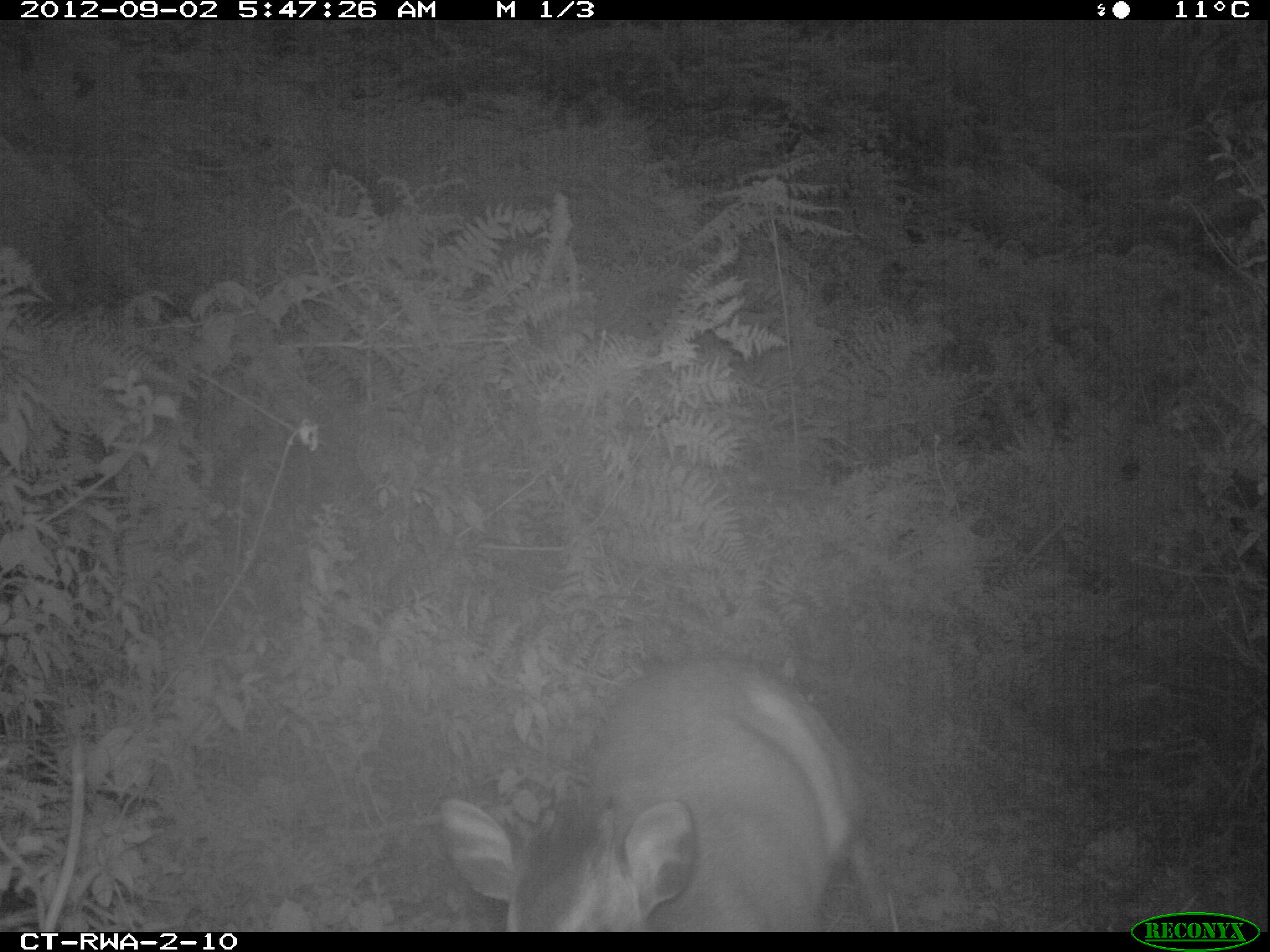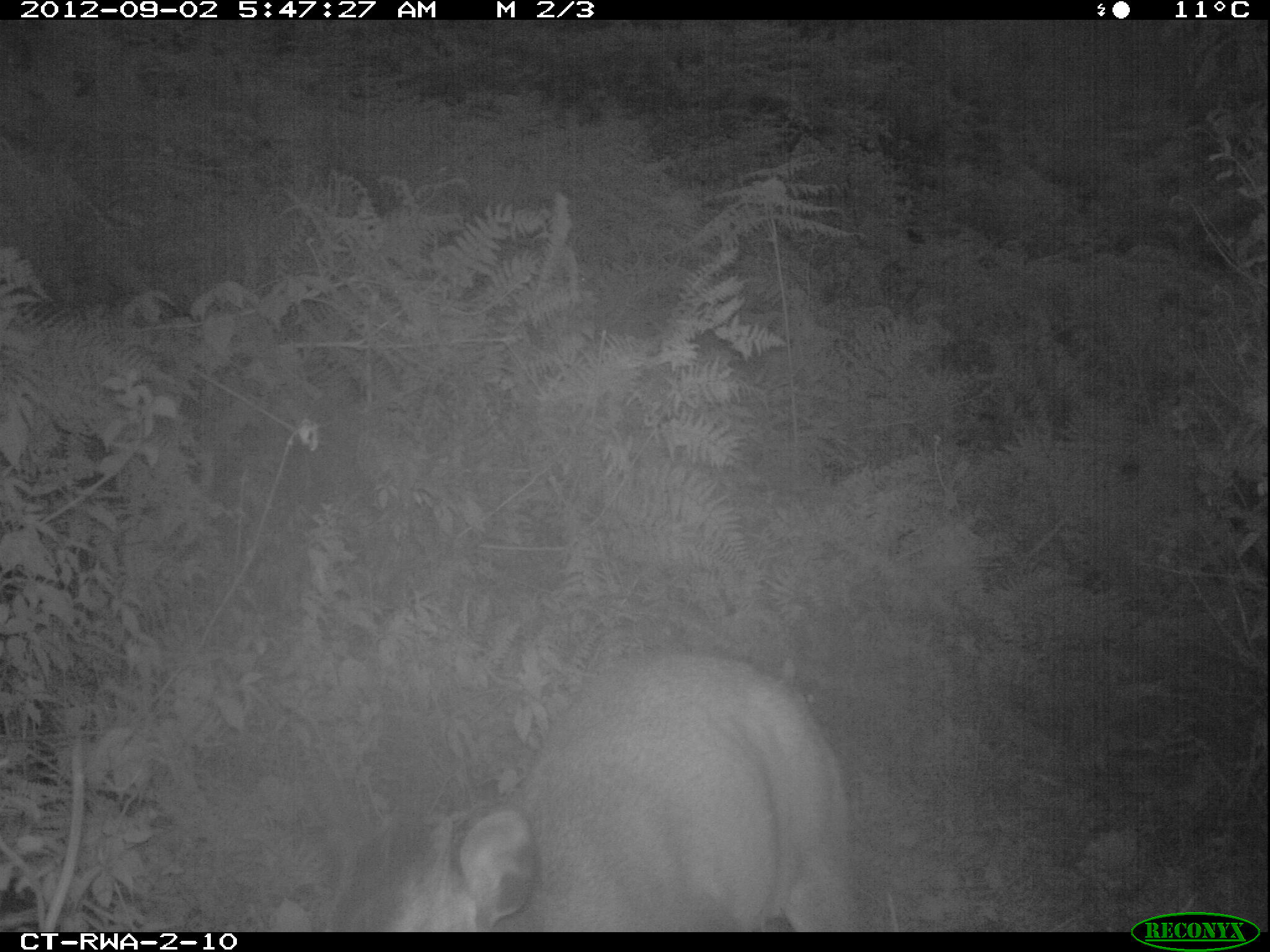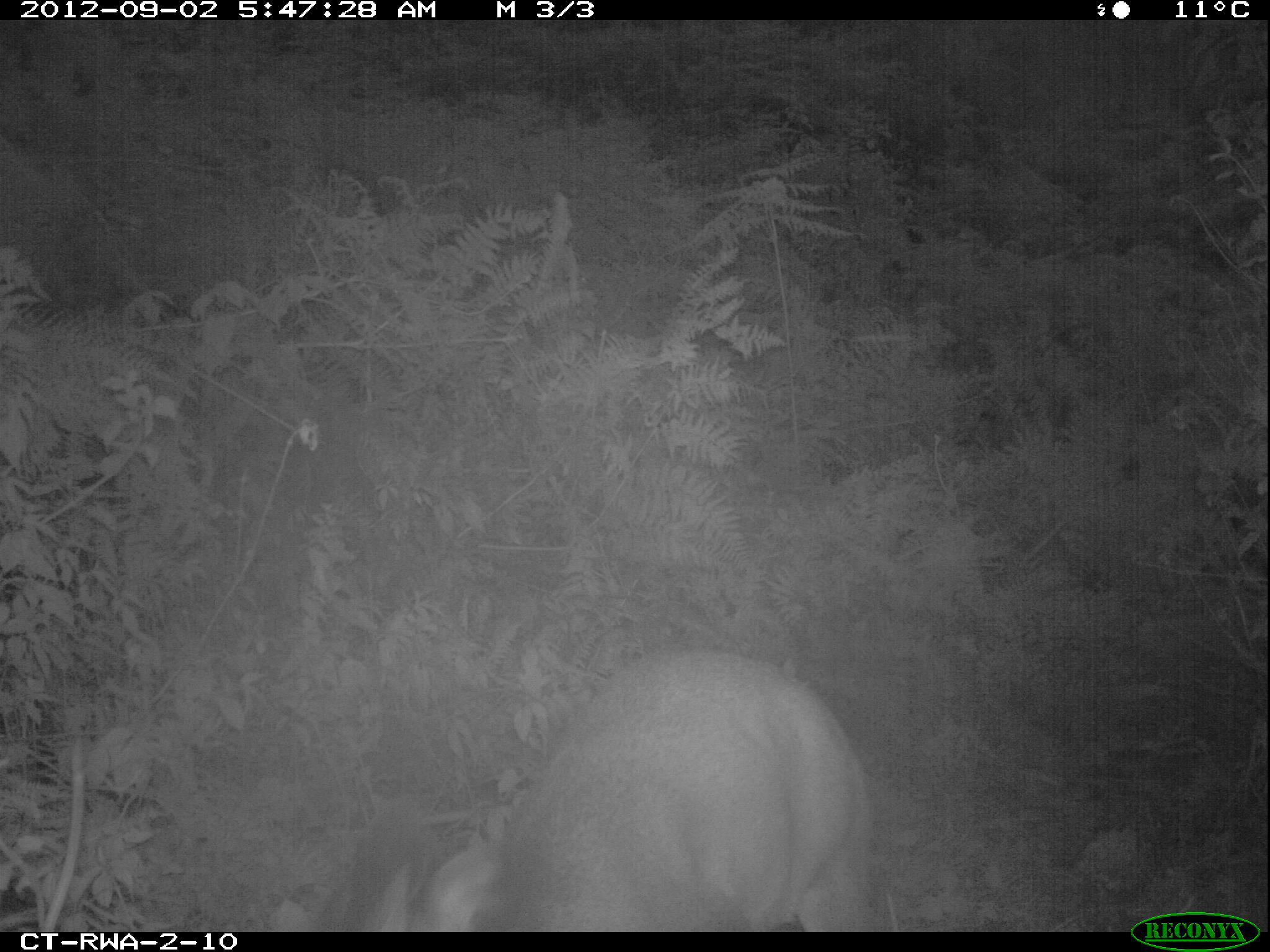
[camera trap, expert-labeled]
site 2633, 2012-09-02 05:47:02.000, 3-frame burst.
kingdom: Animalia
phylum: Chordata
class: Mammalia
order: Artiodactyla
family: Bovidae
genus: Cephalophus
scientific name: Cephalophus nigrifrons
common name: black-fronted duiker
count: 1